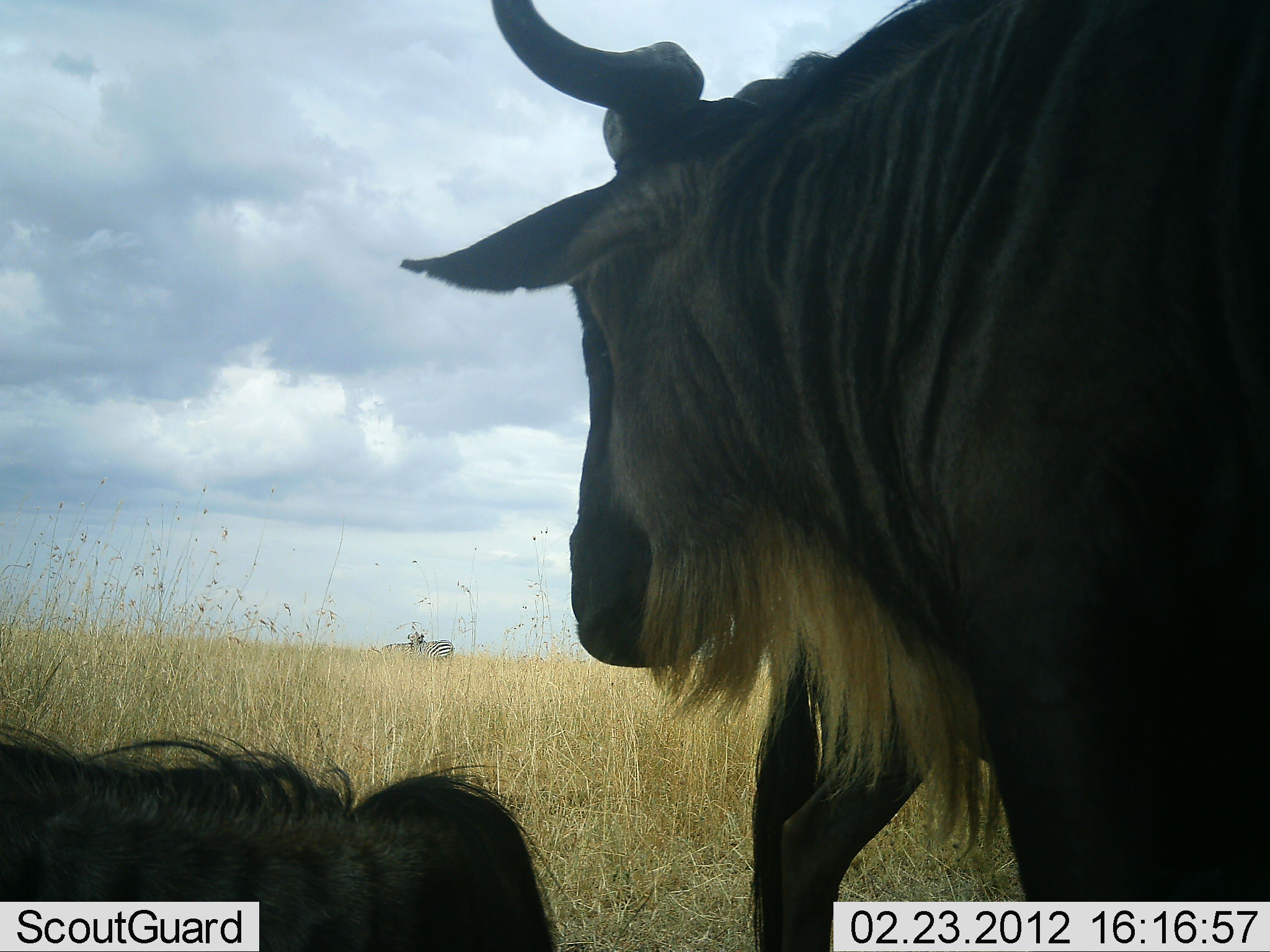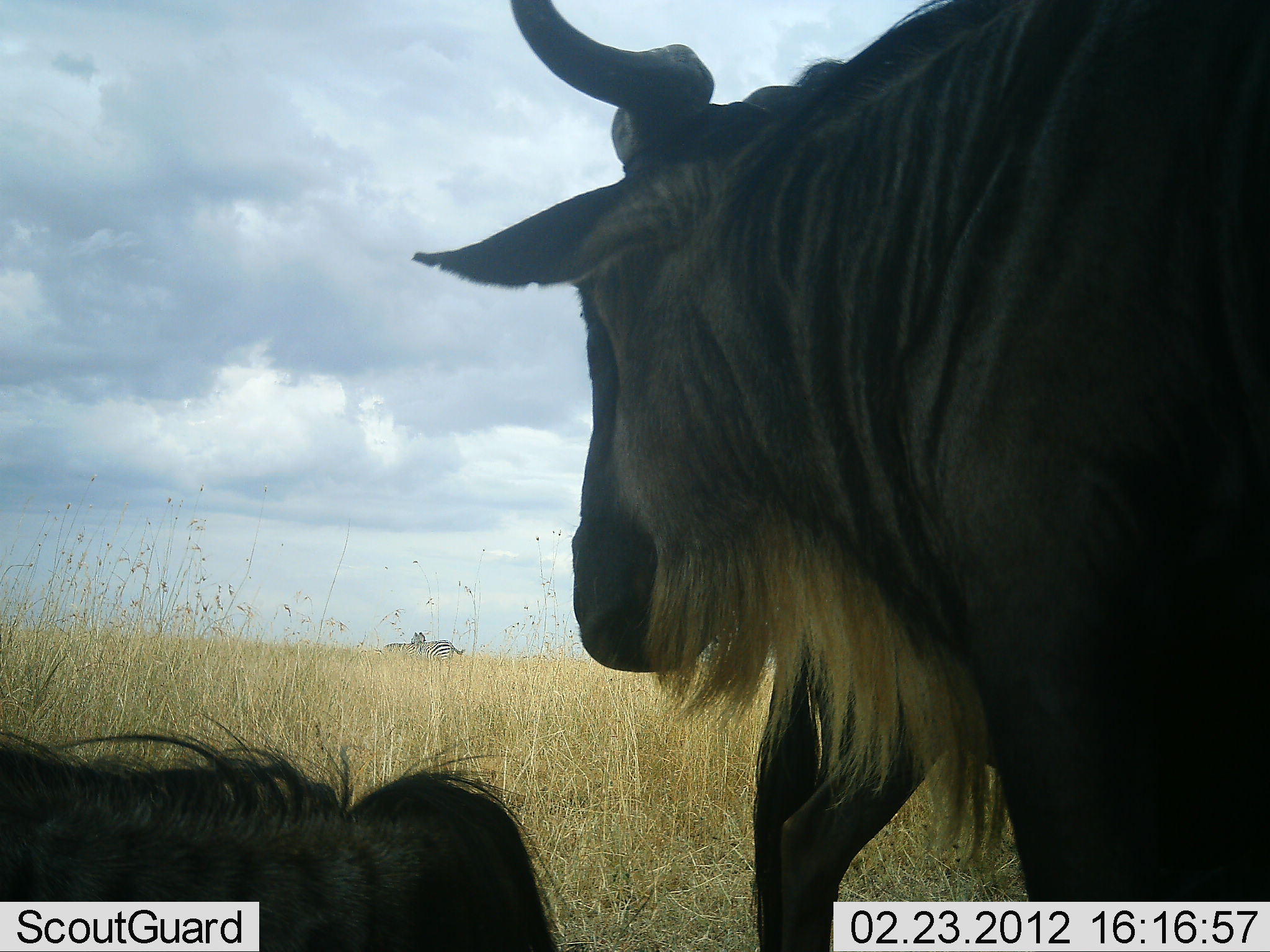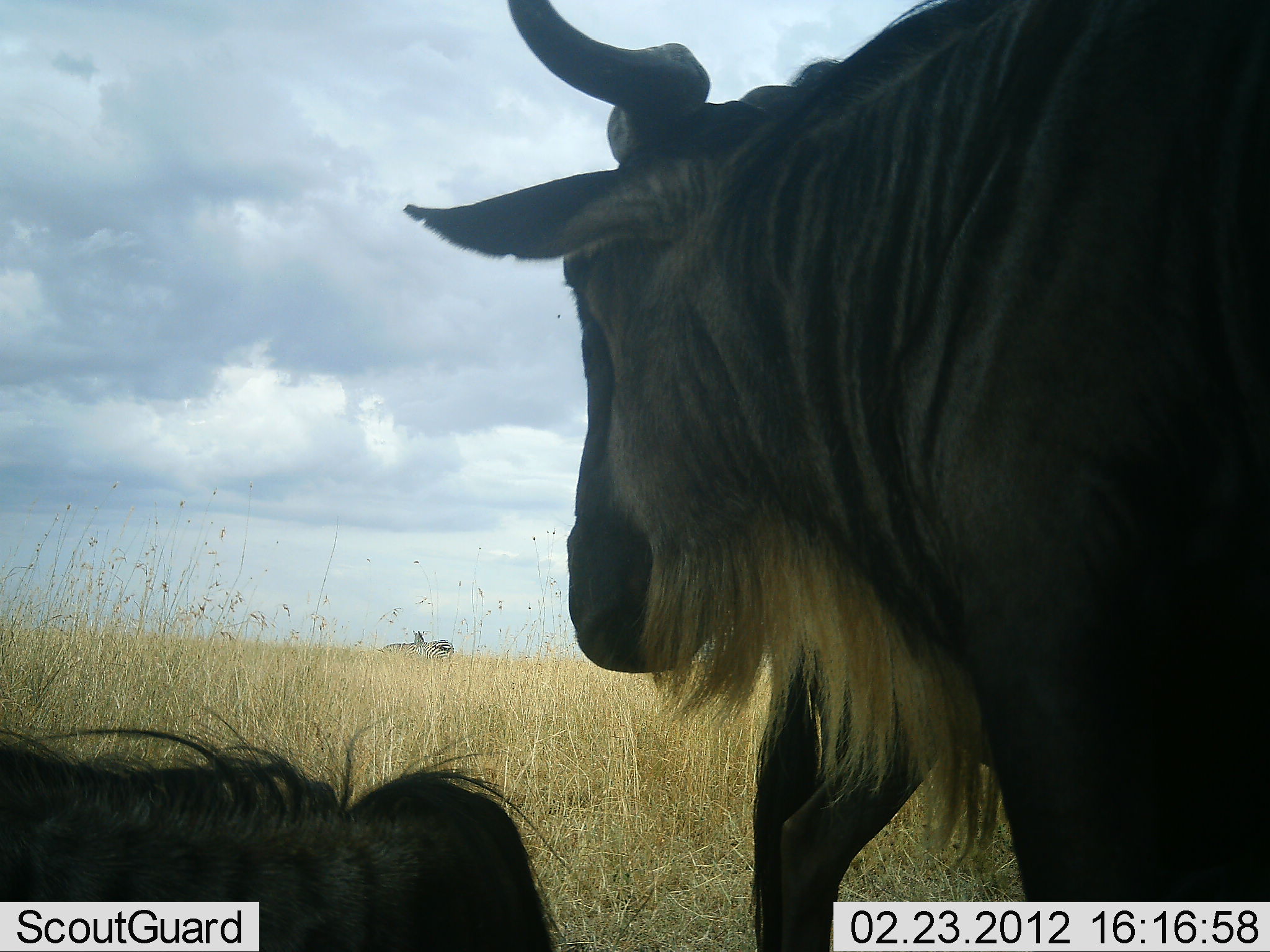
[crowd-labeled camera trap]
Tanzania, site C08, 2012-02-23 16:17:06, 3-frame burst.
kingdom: Animalia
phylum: Chordata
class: Mammalia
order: Artiodactyla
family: Bovidae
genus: Connochaetes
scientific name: Connochaetes taurinus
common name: blue wildebeest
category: wildebeest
Wildebeest (blue wildebeest) (Connochaetes taurinus), count 3. Behavior (volunteer vote fractions): standing 85%, resting 100%, moving 0%, interacting 0%. Young present (vote fraction): 0%. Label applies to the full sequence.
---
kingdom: Animalia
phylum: Chordata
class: Mammalia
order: Perissodactyla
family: Equidae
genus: Equus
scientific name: Equus quagga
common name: plains zebra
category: zebra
Zebra (plains zebra) (Equus quagga), count 2. Behavior (volunteer vote fractions): standing 92%, resting 0%, moving 8%, interacting 8%. Young present (vote fraction): 0%. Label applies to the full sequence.